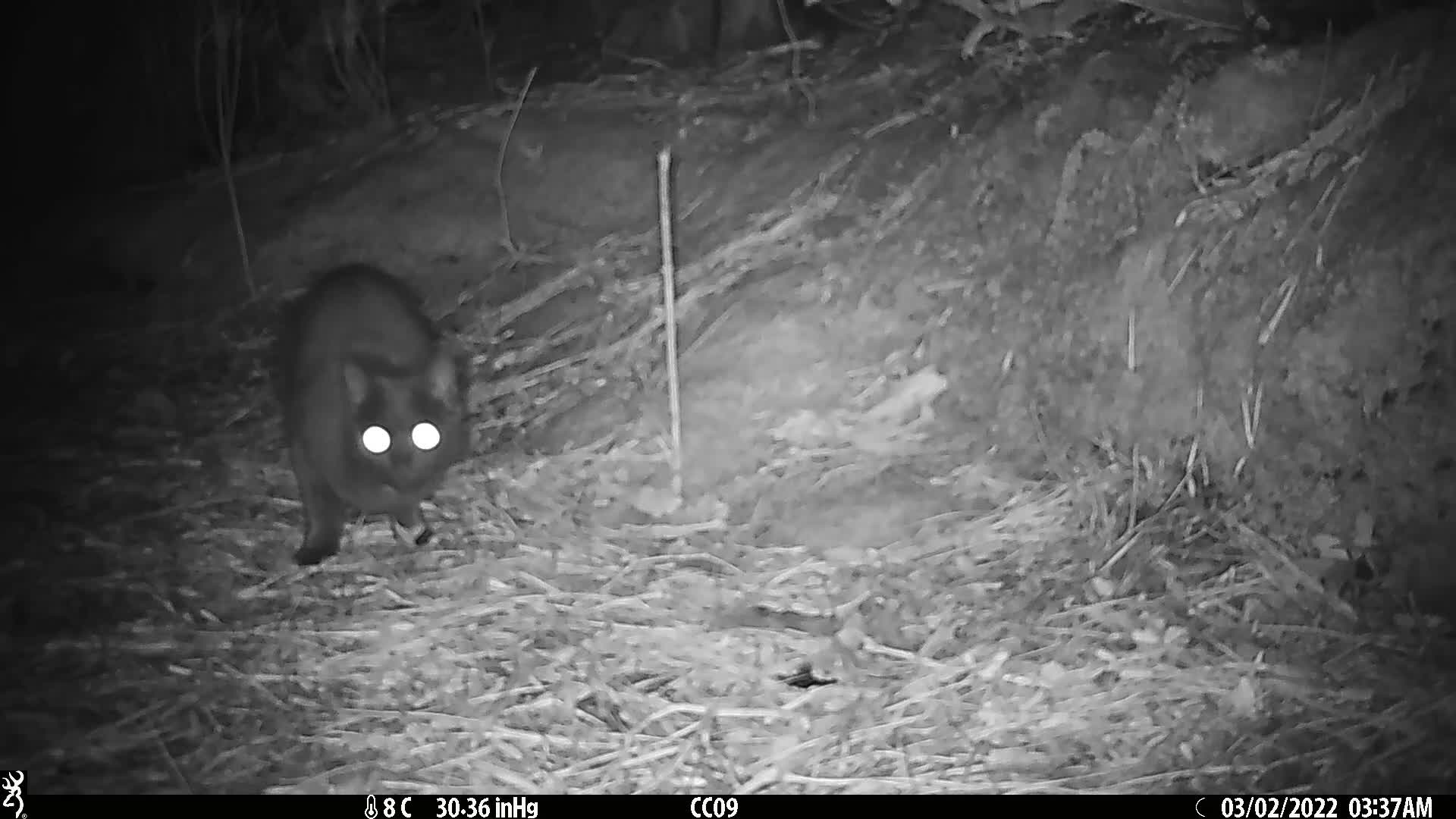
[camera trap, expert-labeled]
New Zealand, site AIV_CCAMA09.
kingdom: Animalia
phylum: Chordata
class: Mammalia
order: Carnivora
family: Felidae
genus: Felis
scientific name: Felis catus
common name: domestic cat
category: cat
Cat (domestic cat) (Felis catus).